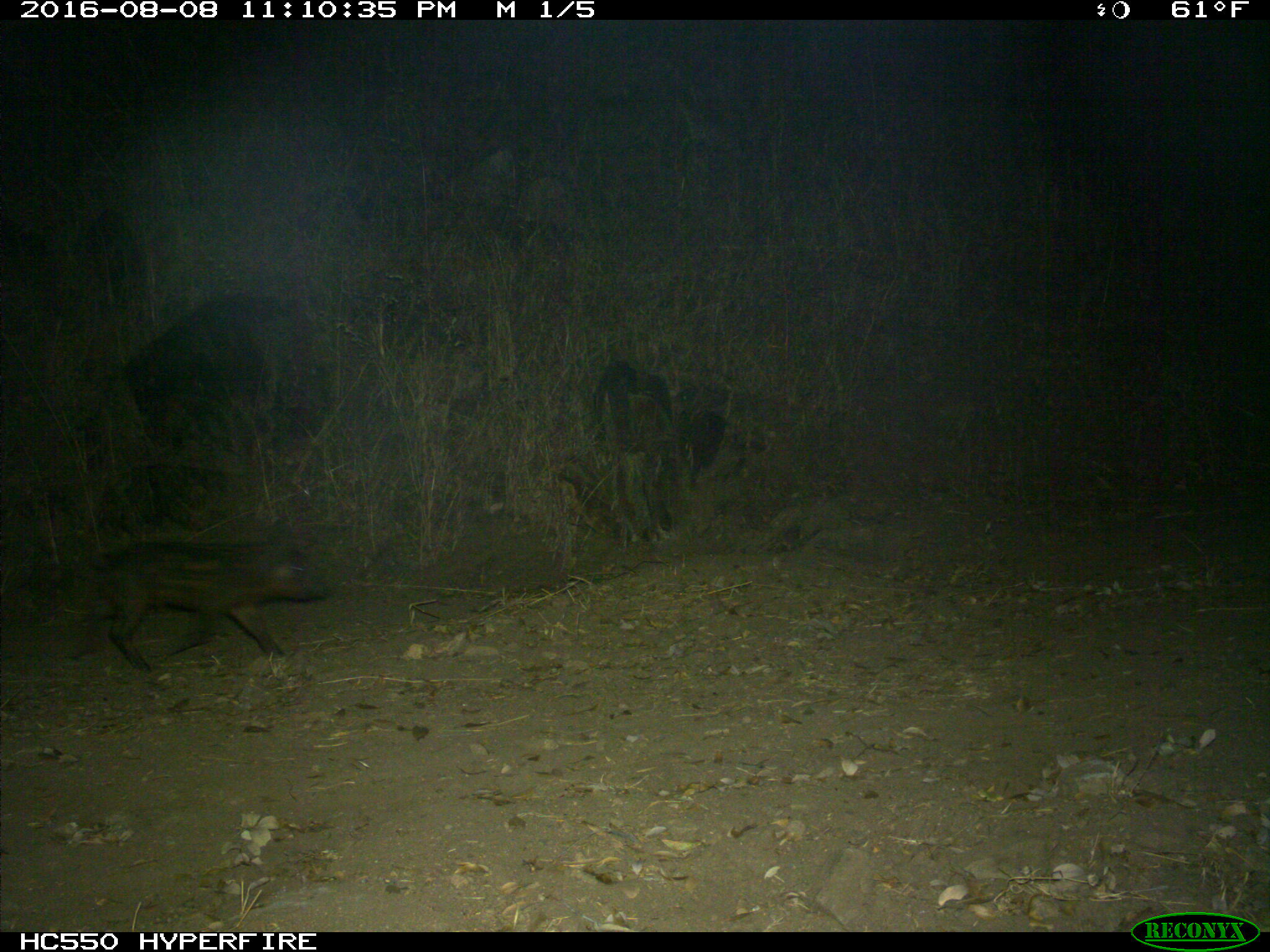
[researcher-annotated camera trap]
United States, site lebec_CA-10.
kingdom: Animalia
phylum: Chordata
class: Mammalia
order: Artiodactyla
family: Suidae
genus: Sus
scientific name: Sus scrofa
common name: wild boar